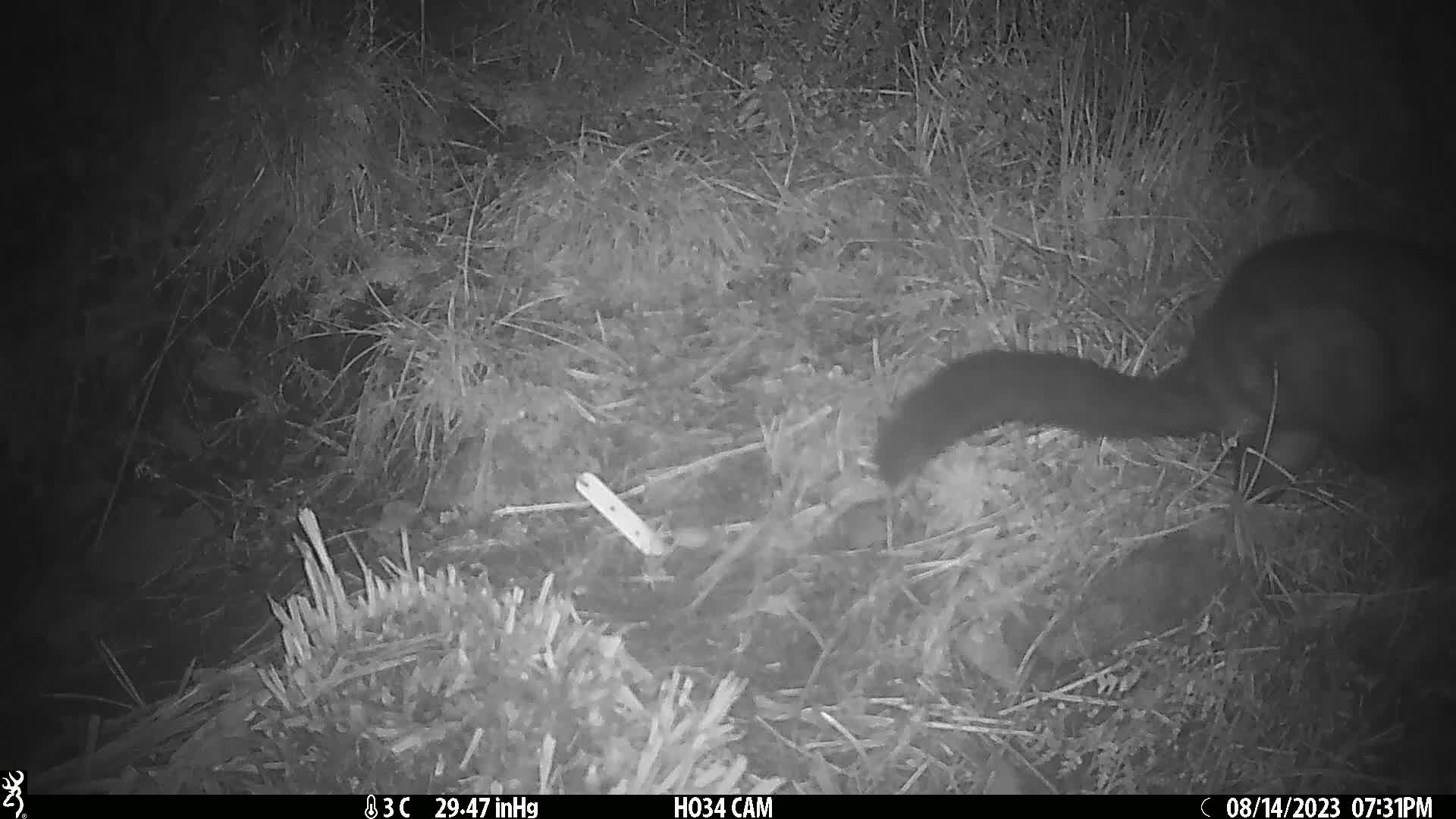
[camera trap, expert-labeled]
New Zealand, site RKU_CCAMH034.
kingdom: Animalia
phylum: Chordata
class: Mammalia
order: Diprotodontia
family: Phalangeridae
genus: Trichosurus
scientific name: Trichosurus vulpecula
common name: common brushtail possum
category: possum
Possum (common brushtail possum) (Trichosurus vulpecula).